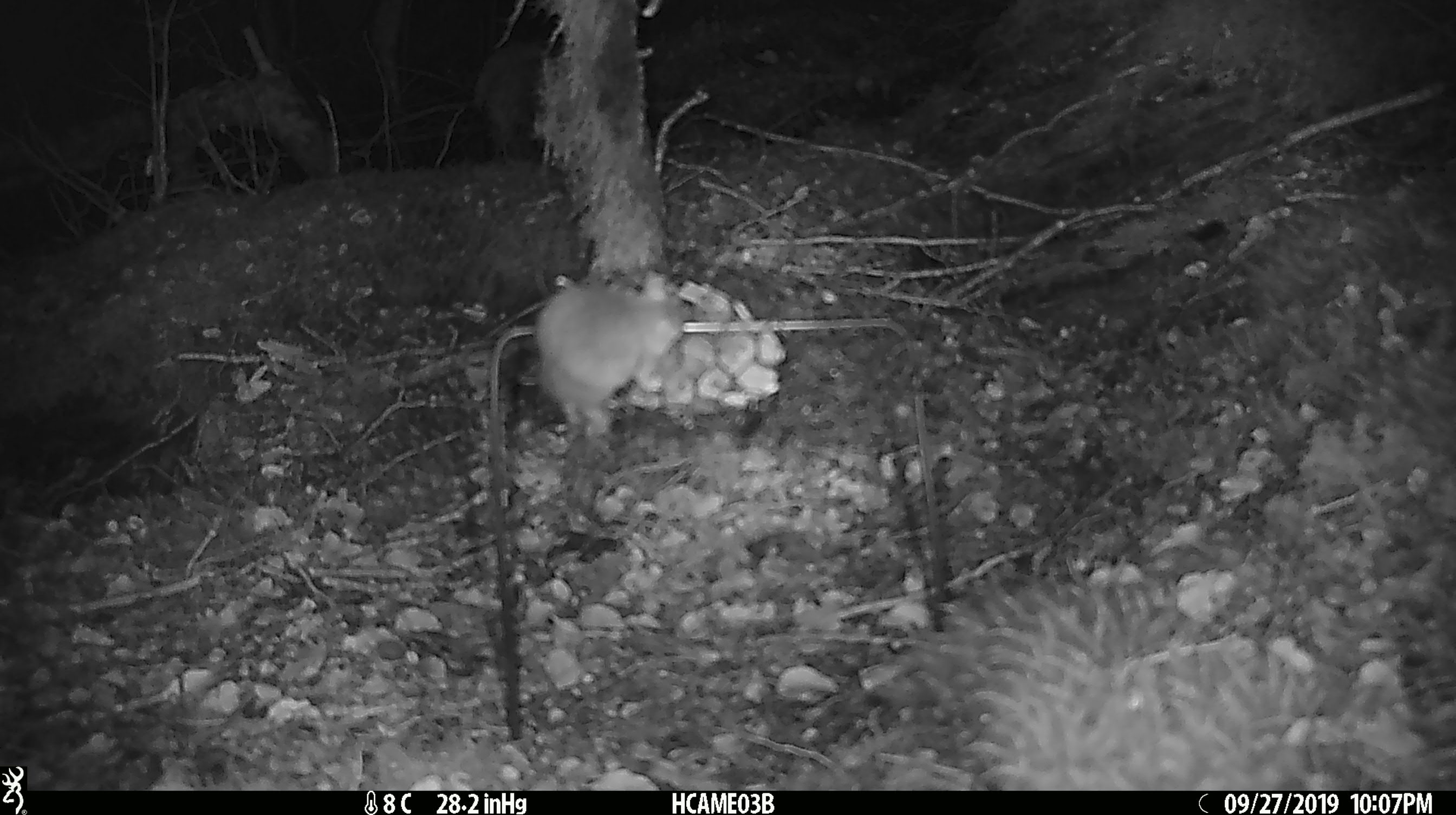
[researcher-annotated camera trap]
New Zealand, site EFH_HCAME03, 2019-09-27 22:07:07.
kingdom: Animalia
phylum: Chordata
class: Mammalia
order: Rodentia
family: Muridae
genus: Mus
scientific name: Mus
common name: mouse